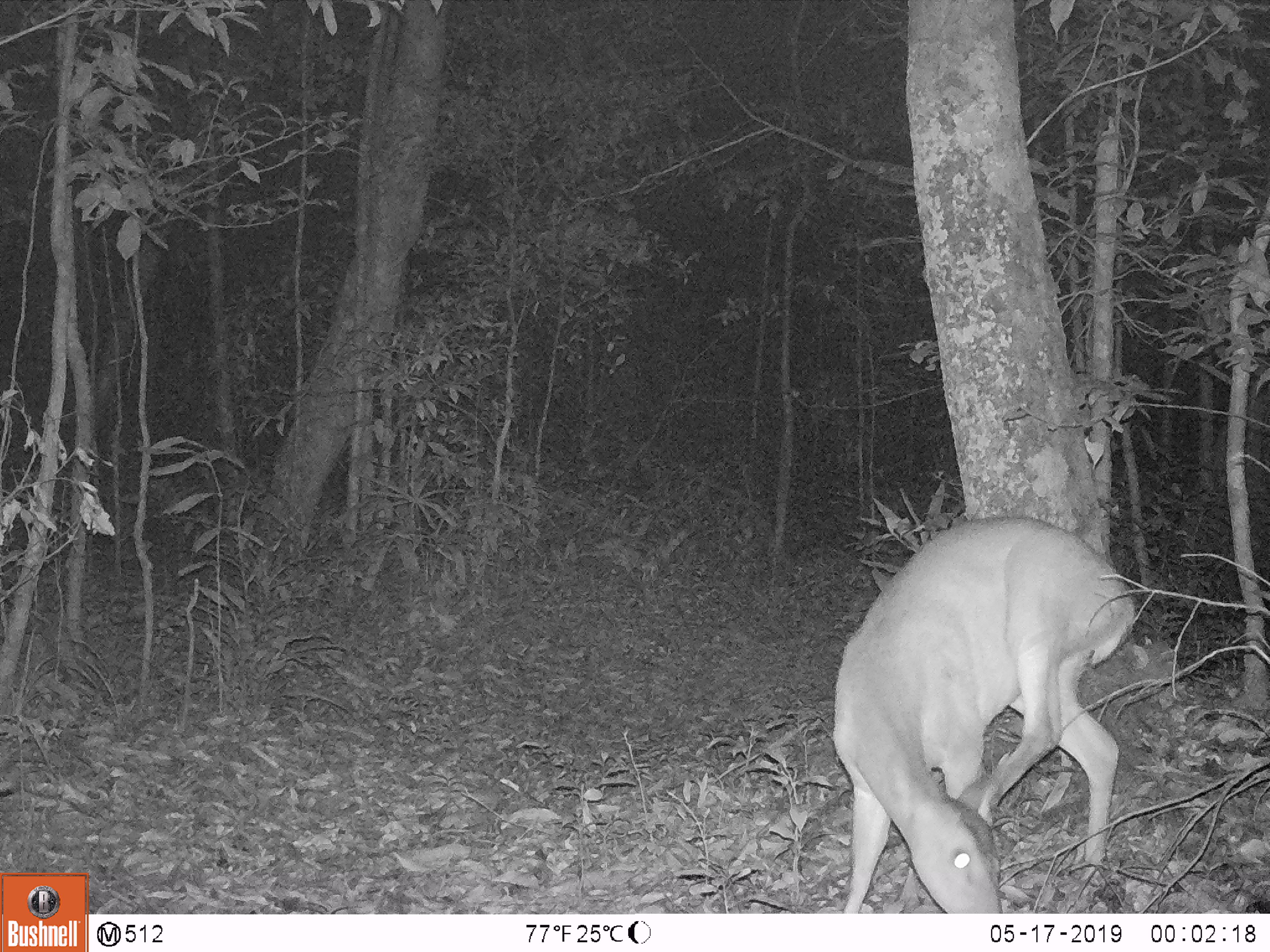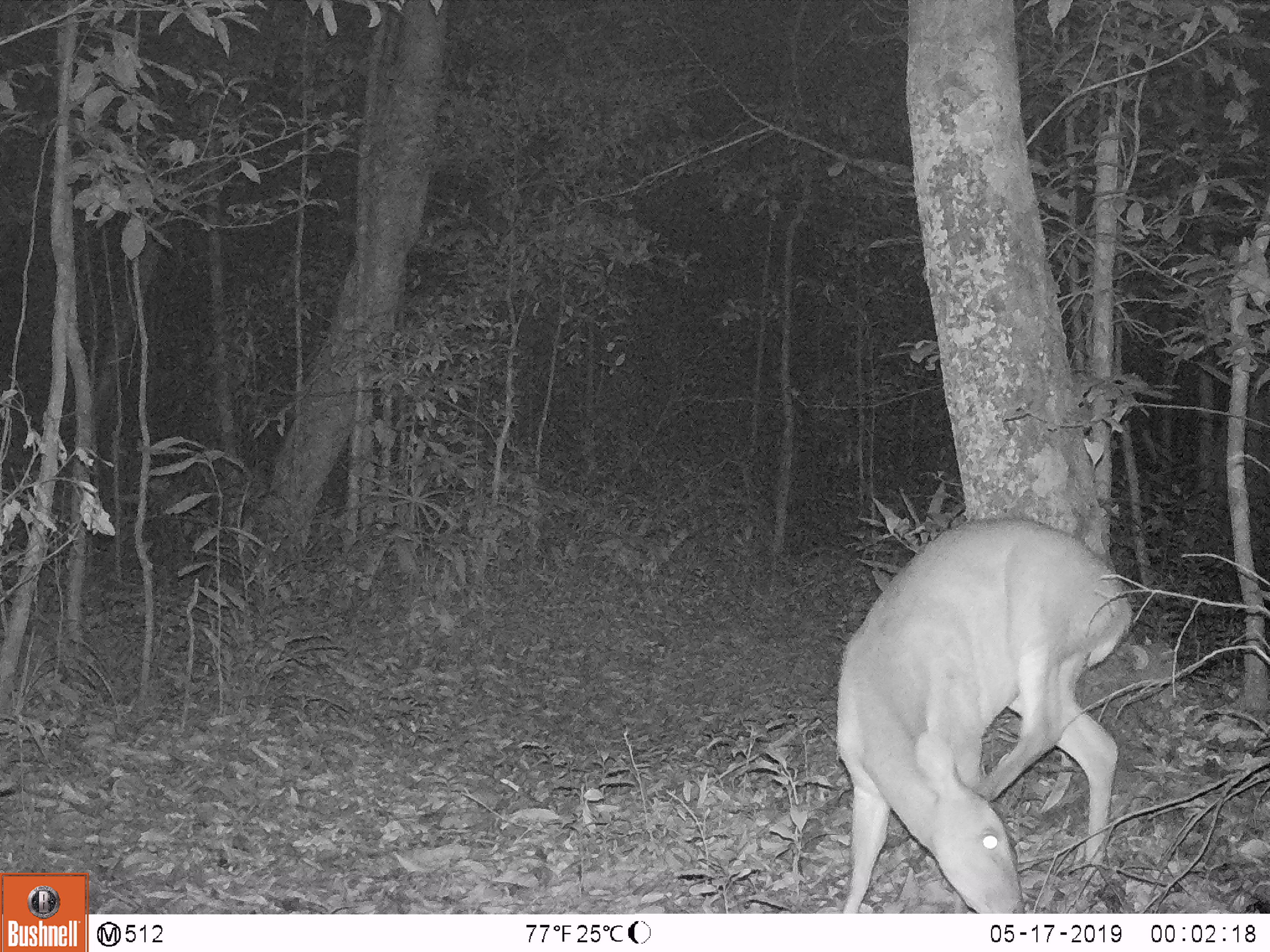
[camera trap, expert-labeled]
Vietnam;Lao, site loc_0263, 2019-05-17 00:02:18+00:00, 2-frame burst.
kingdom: Animalia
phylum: Chordata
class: Mammalia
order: Artiodactyla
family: Cervidae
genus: Muntiacus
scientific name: Muntiacus vuquangensis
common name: large-antlered muntjac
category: large antlered muntjac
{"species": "large antlered muntjac (large-antlered muntjac) (Muntiacus vuquangensis)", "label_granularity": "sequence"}